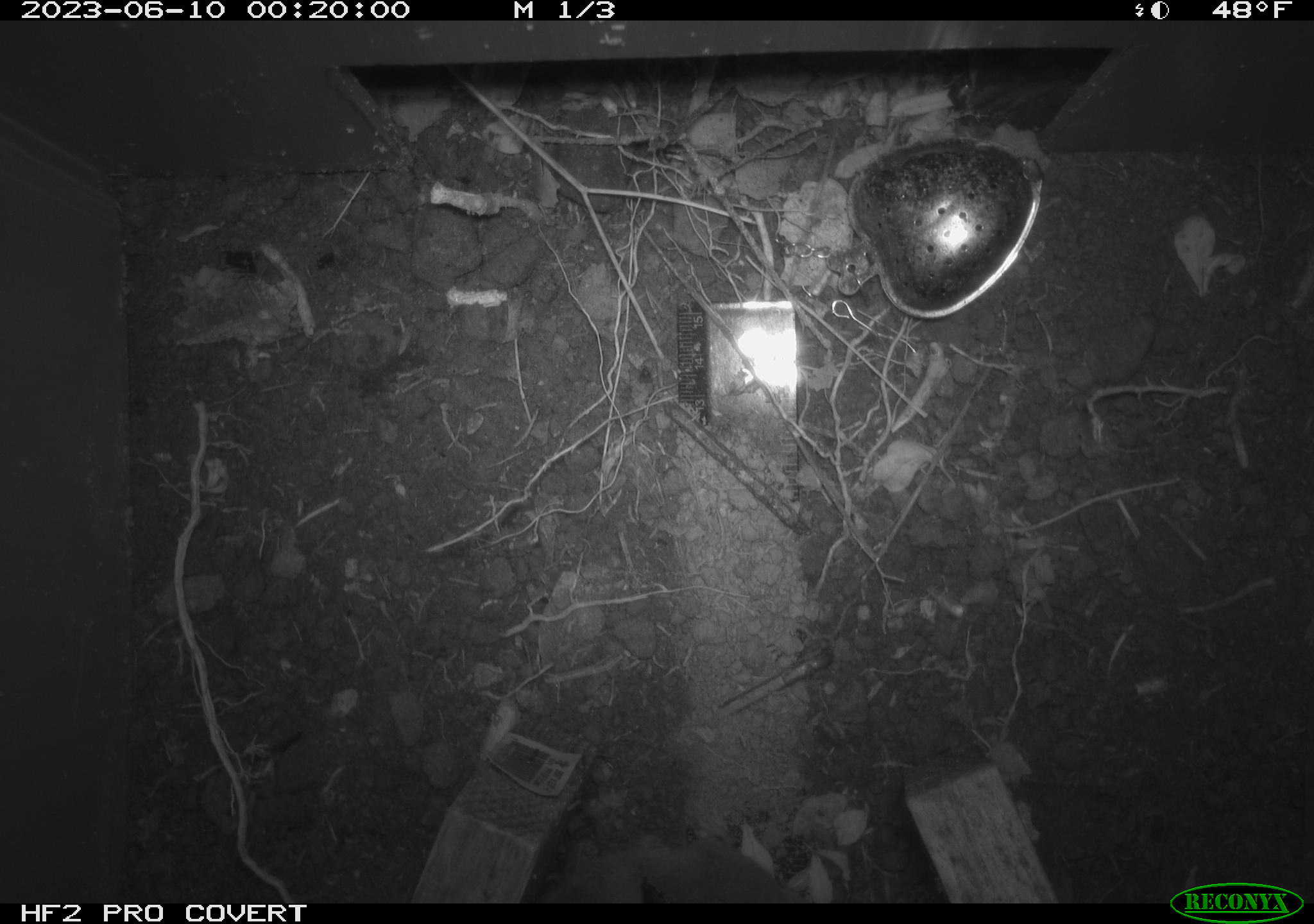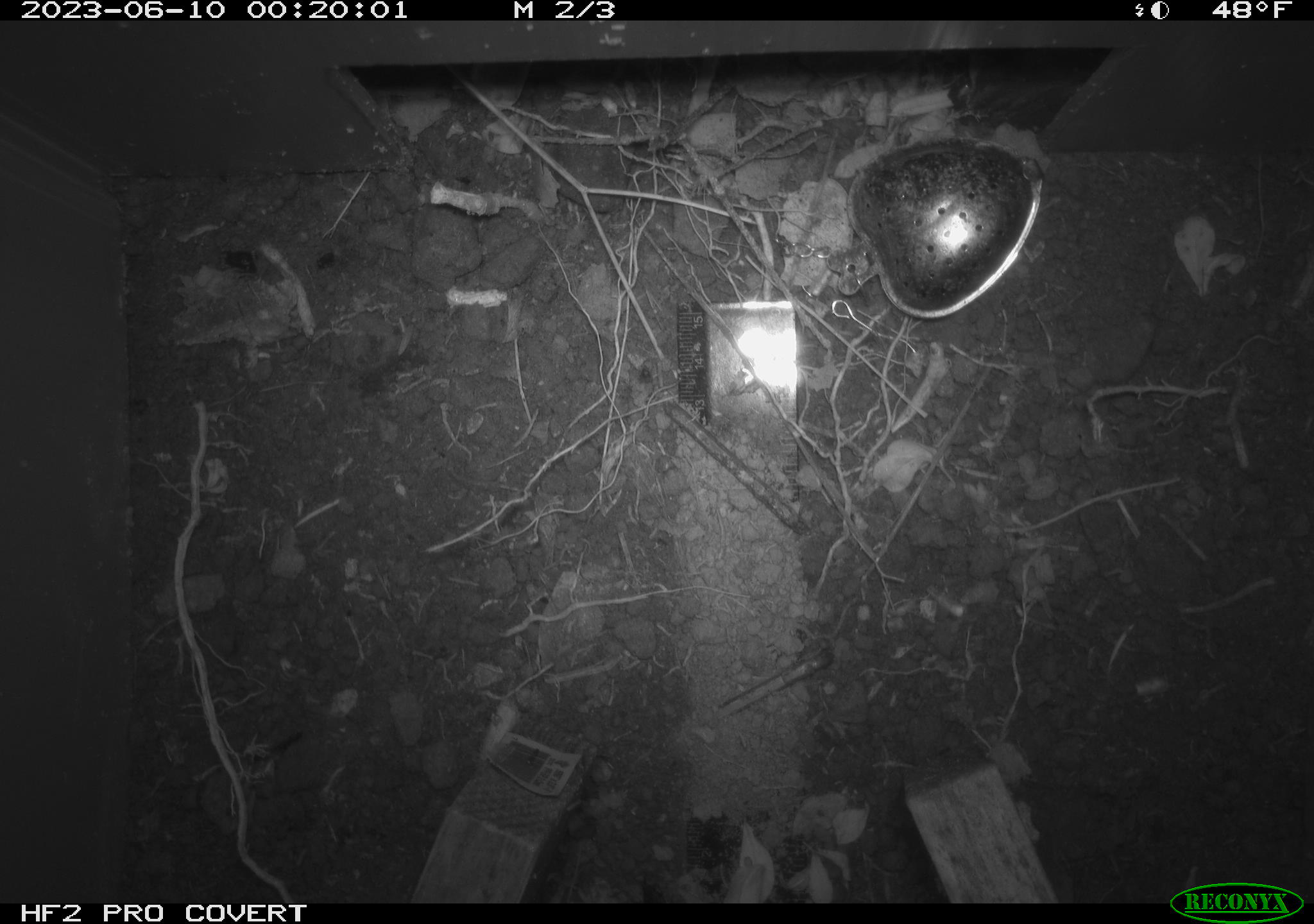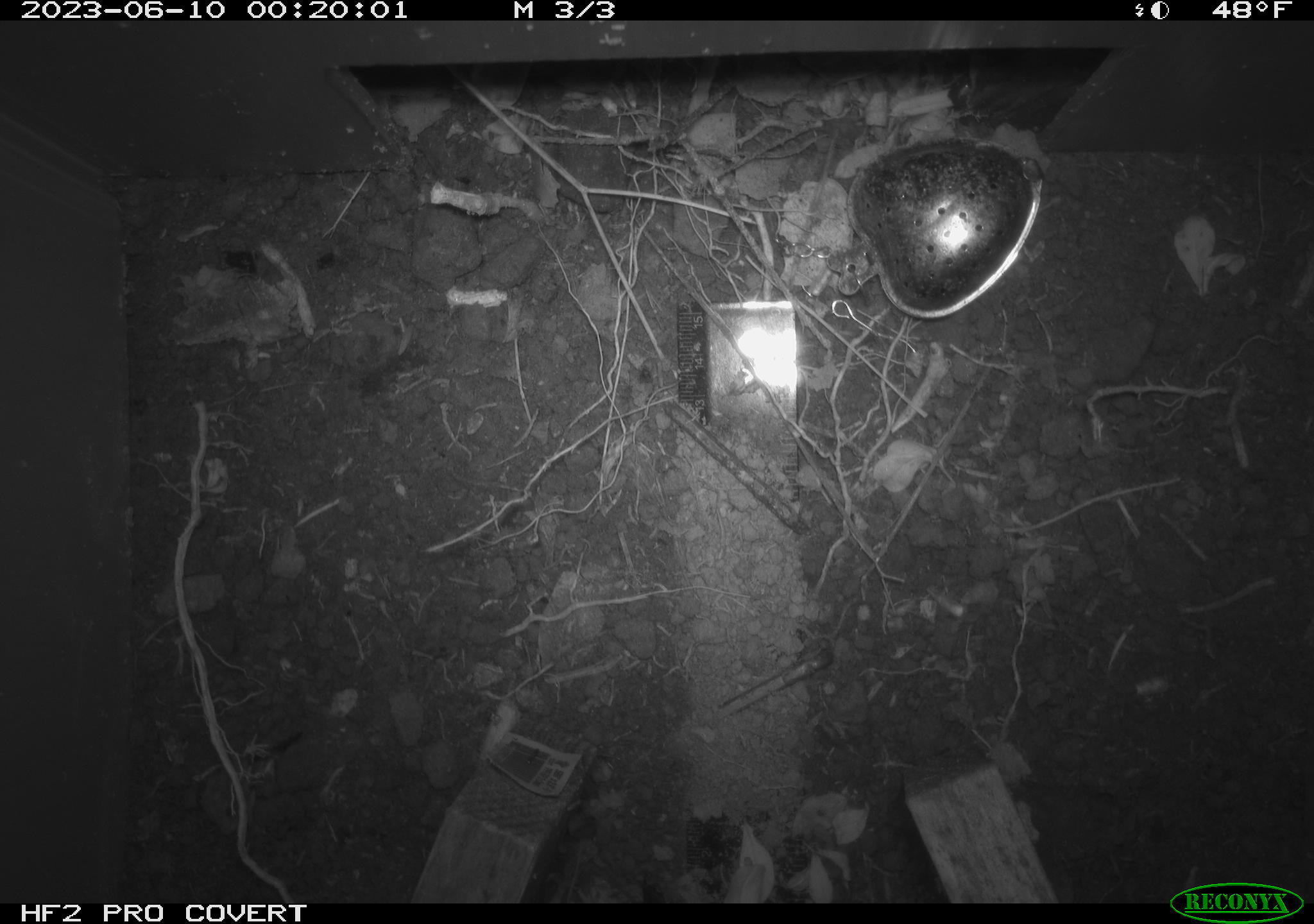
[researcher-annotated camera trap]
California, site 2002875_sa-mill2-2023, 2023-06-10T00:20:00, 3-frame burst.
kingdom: Animalia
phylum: Chordata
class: Mammalia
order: Eulipotyphla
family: Soricidae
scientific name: Soricidae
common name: shrews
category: soricidae family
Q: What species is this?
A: Soricidae family (shrews) (Soricidae).